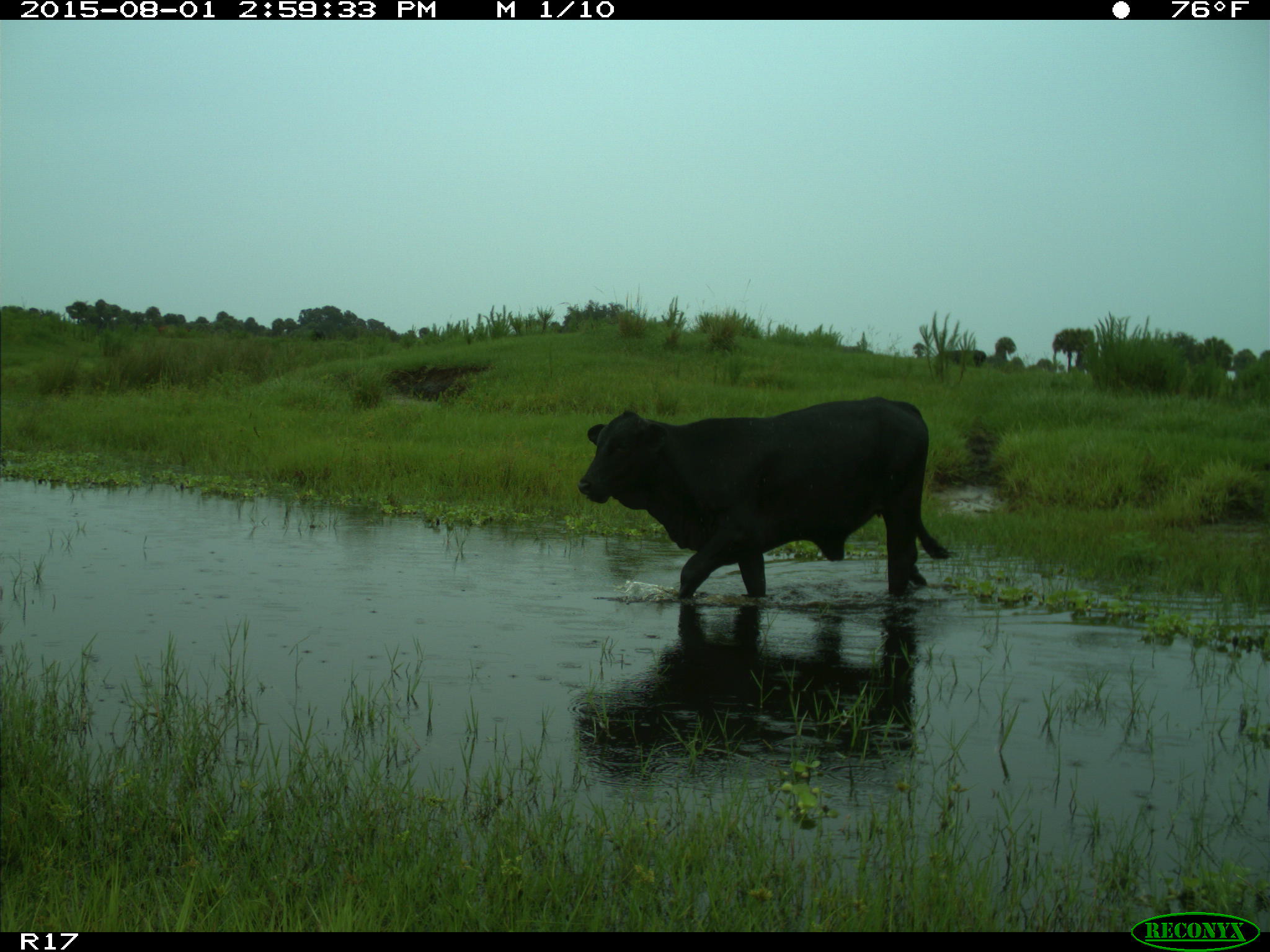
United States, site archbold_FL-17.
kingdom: Animalia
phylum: Chordata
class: Mammalia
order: Artiodactyla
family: Bovidae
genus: Bos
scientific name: Bos taurus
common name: domestic cow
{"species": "Bos taurus (domestic cow)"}